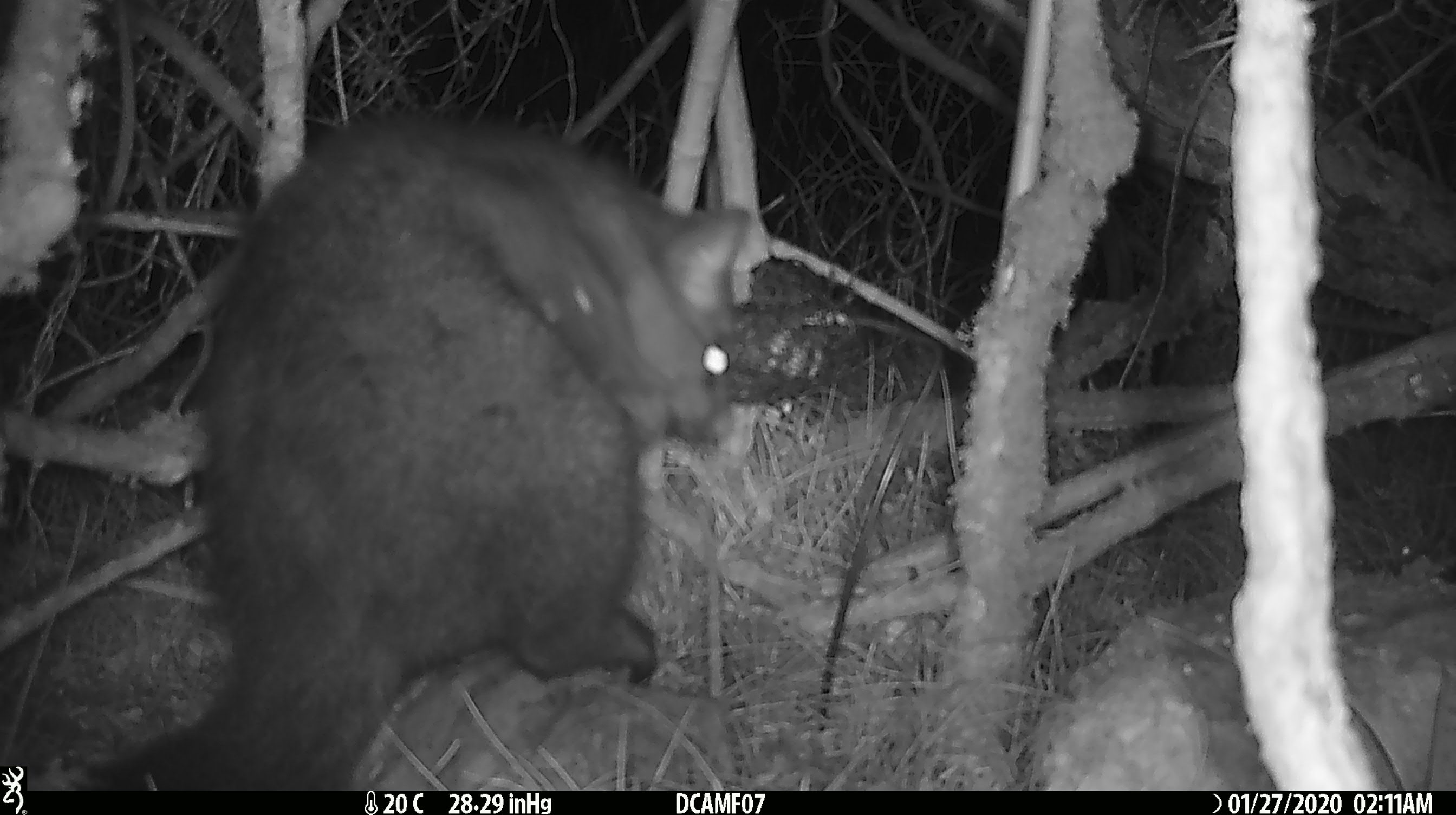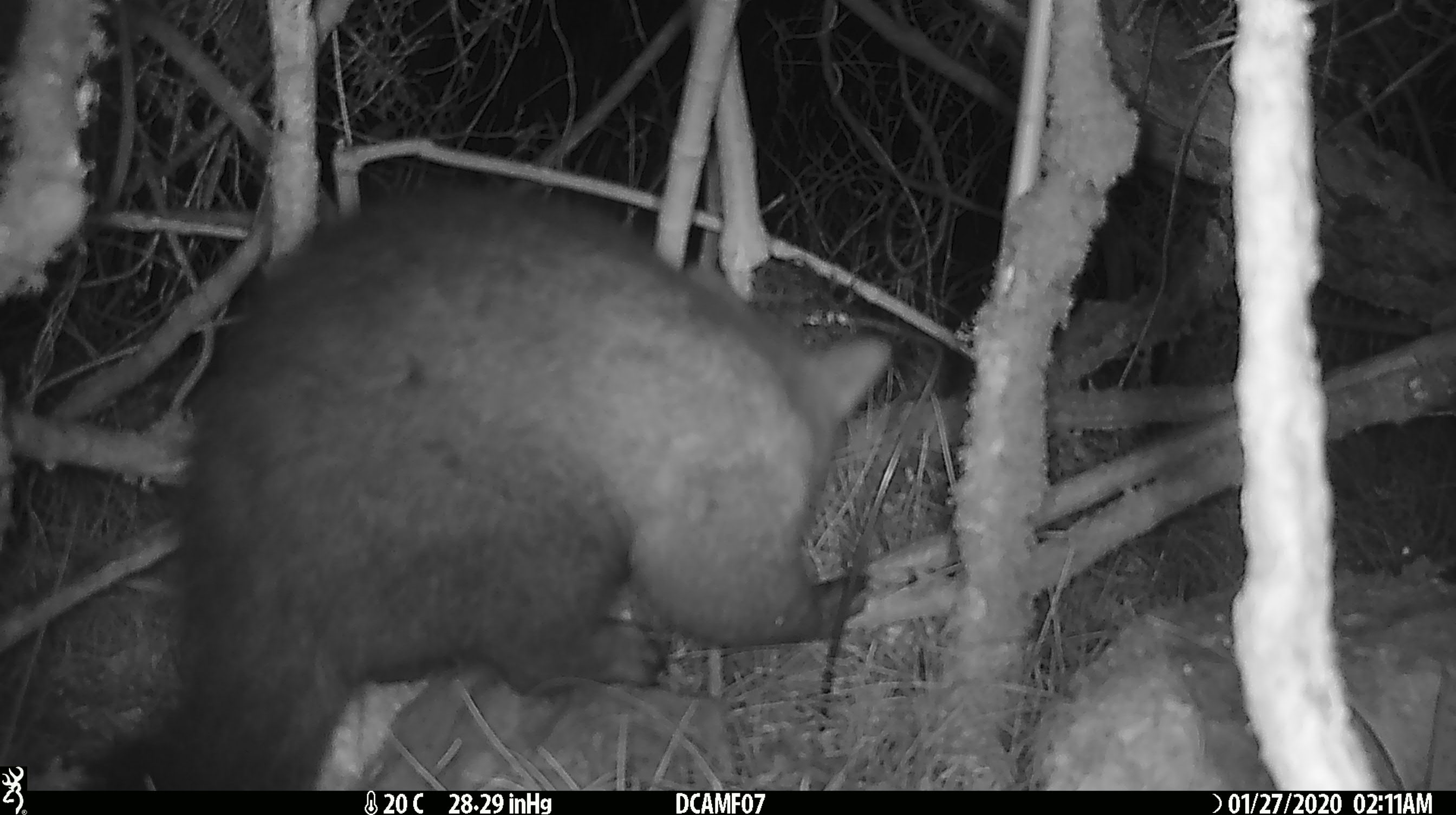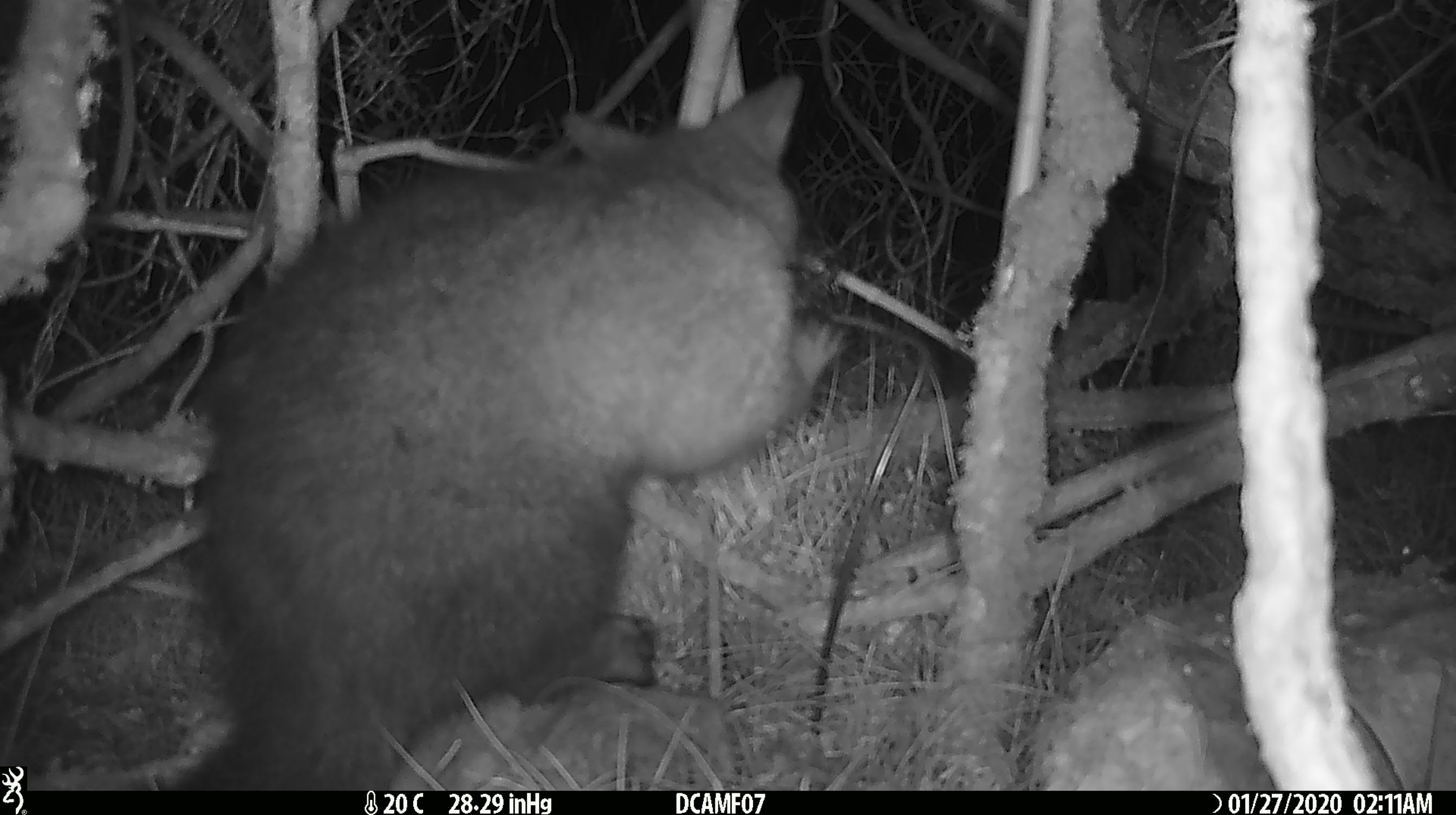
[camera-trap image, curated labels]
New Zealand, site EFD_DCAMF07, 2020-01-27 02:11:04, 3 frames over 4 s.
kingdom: Animalia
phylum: Chordata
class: Mammalia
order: Diprotodontia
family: Phalangeridae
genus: Trichosurus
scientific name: Trichosurus vulpecula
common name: common brushtail possum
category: possum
Possum (common brushtail possum) (Trichosurus vulpecula).